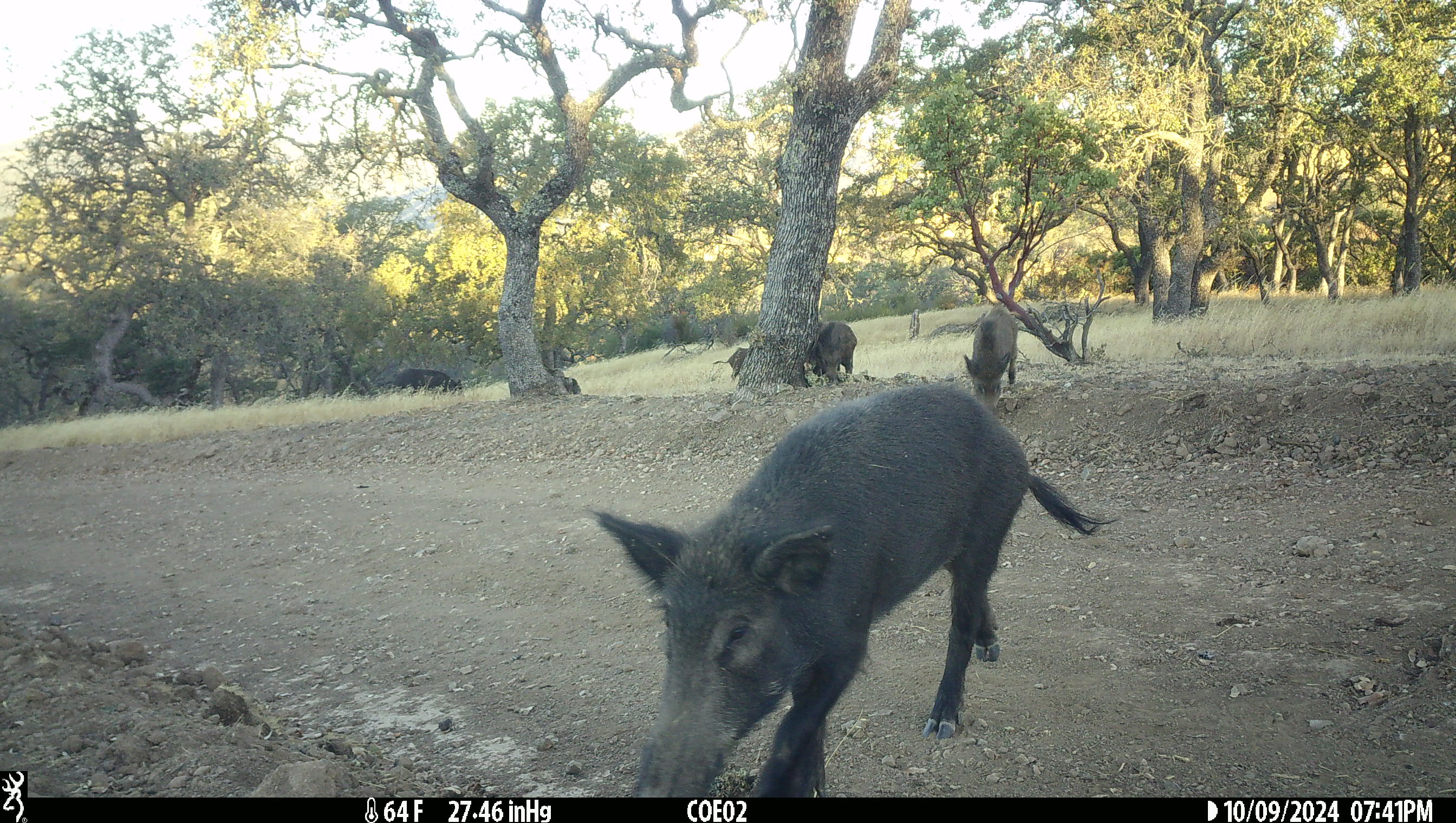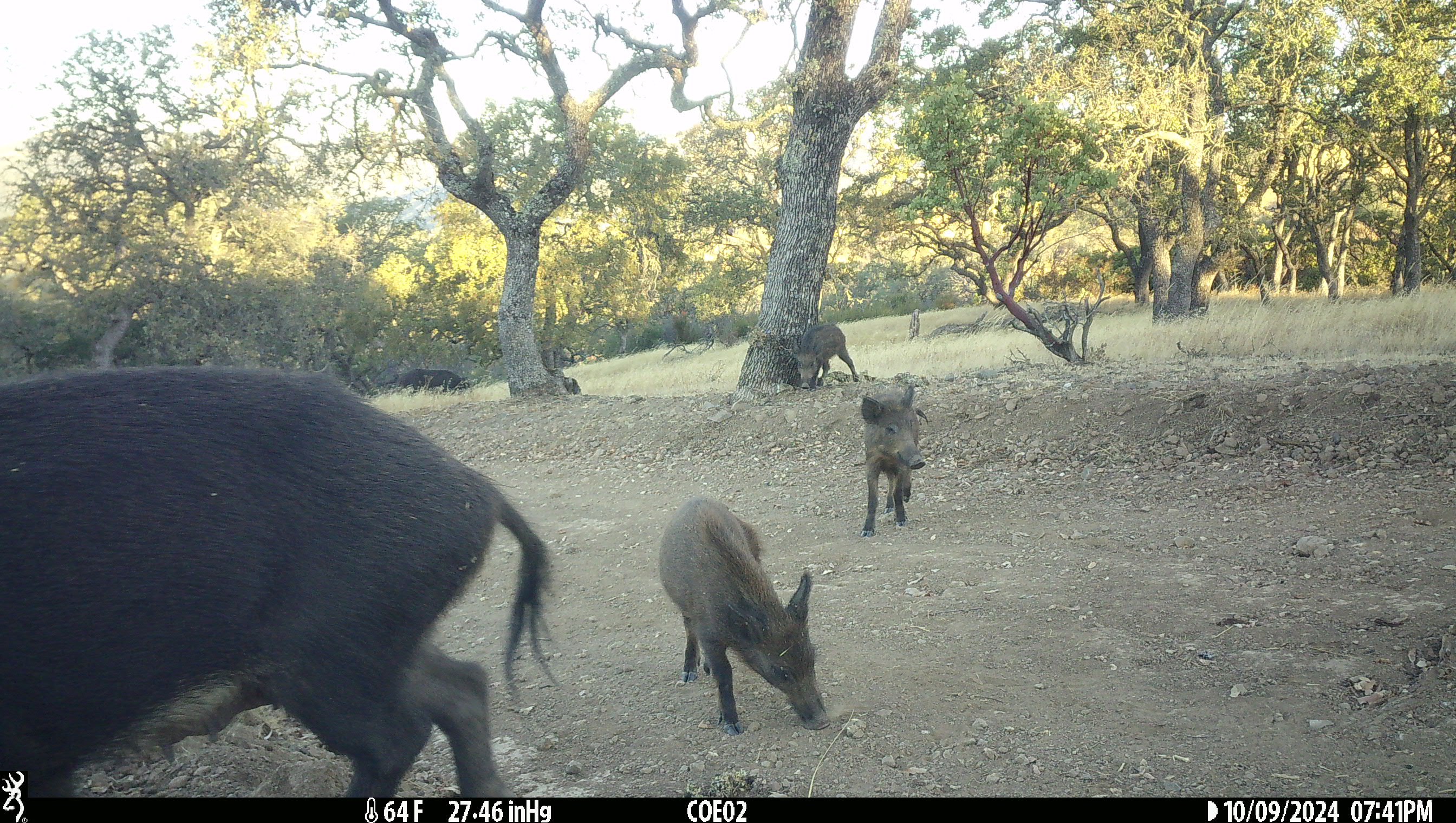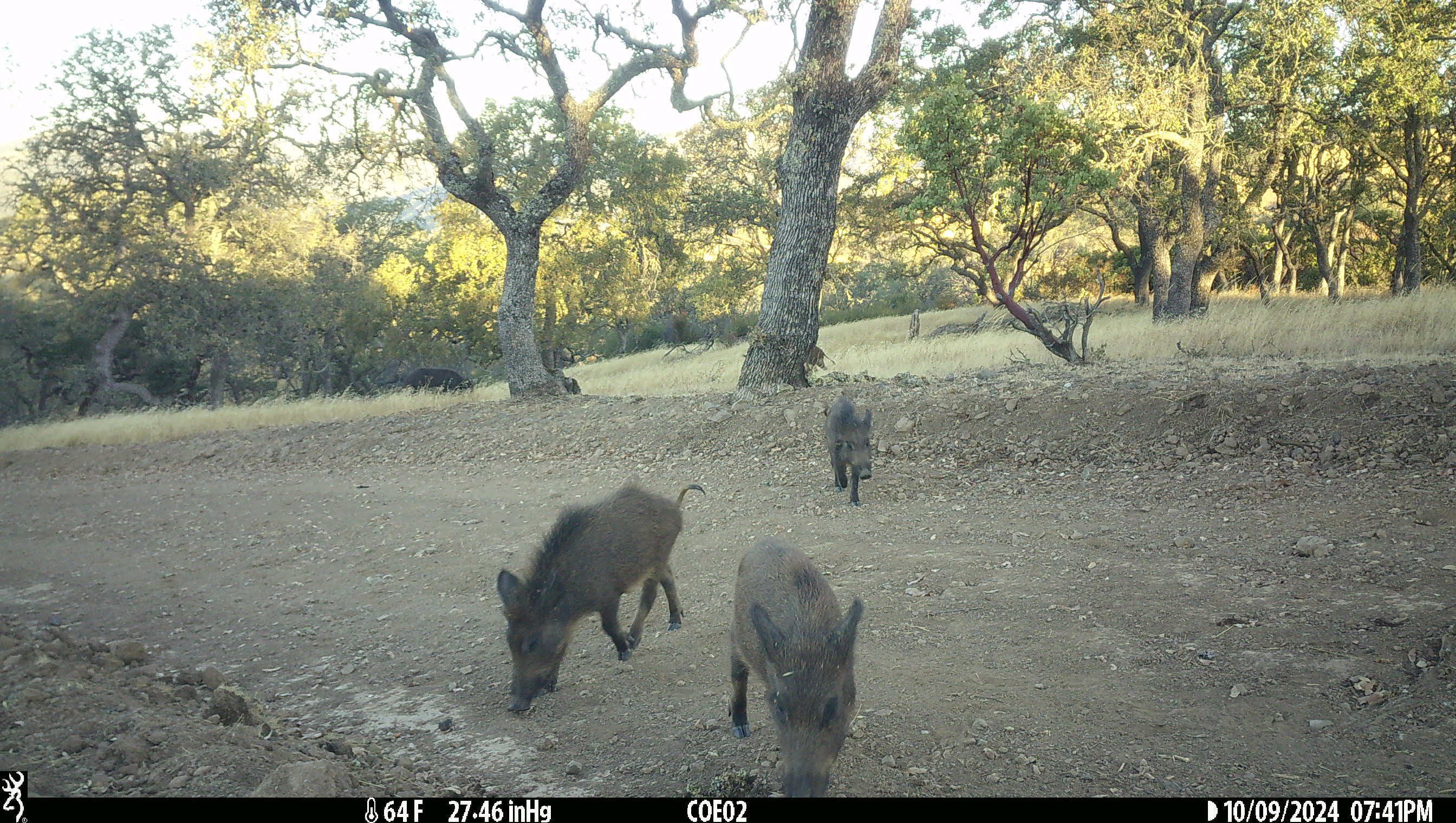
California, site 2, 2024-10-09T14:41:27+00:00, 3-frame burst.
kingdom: Animalia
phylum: Chordata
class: Mammalia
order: Artiodactyla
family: Suidae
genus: Sus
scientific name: Sus scrofa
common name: wild boar